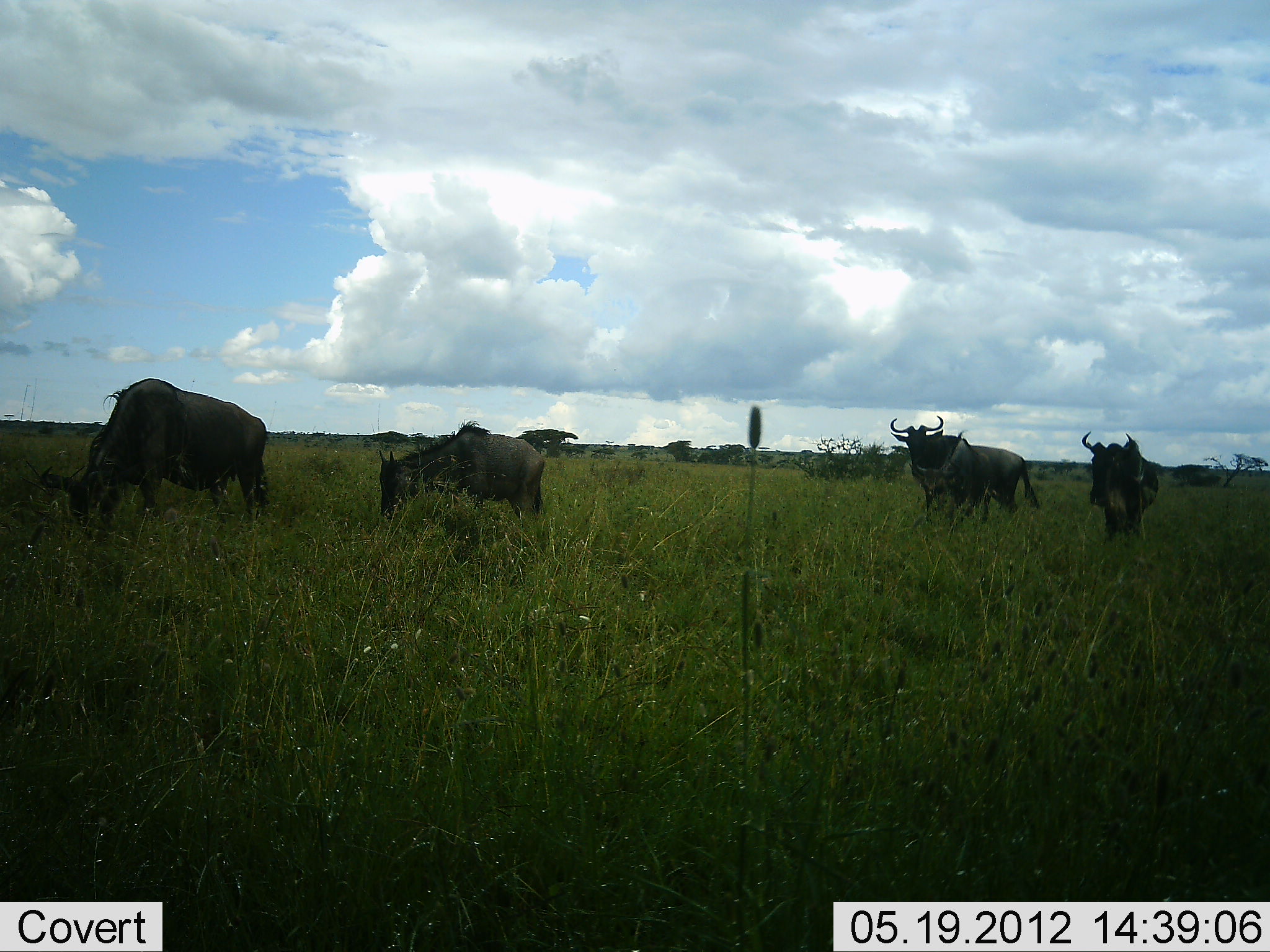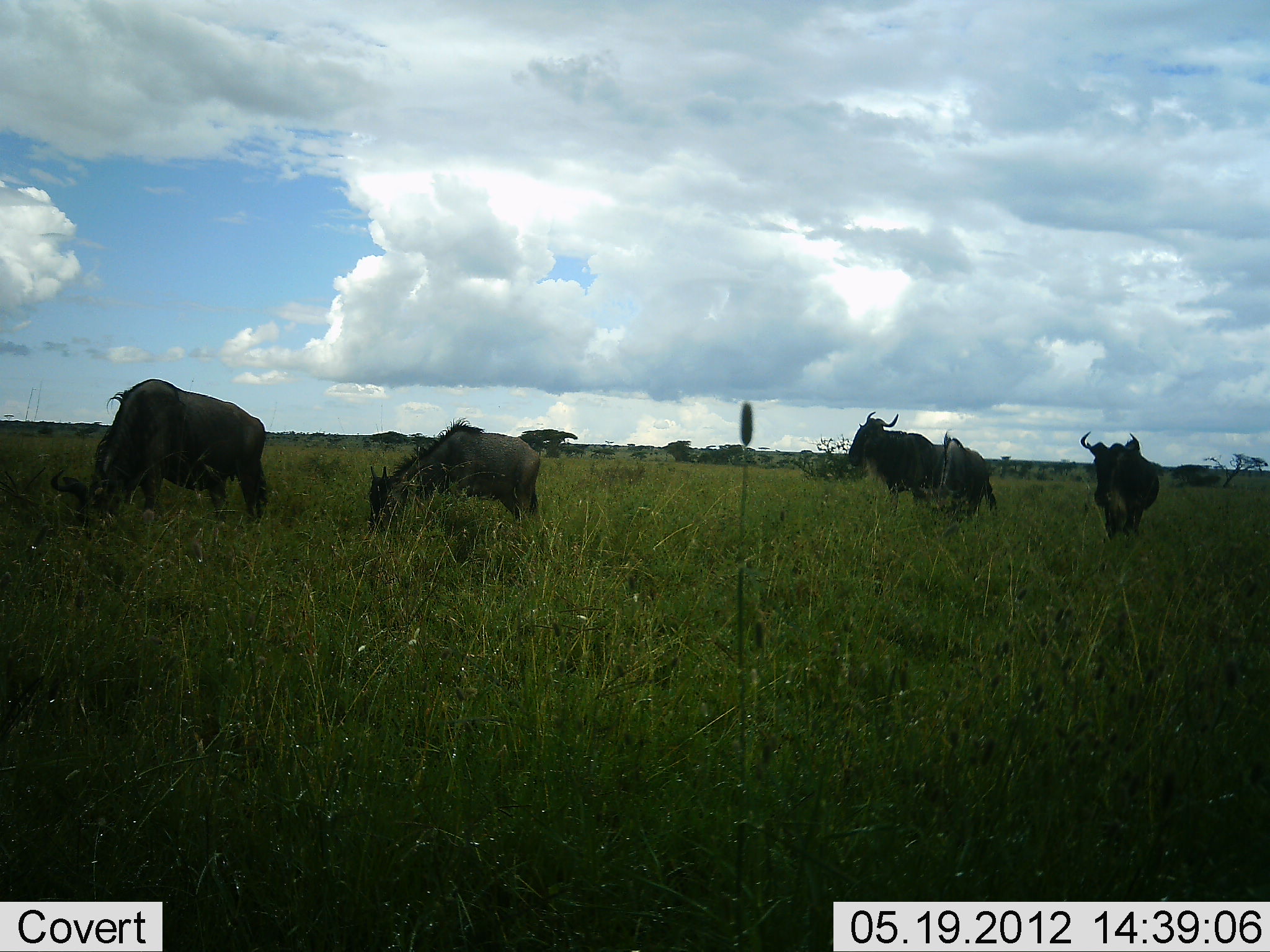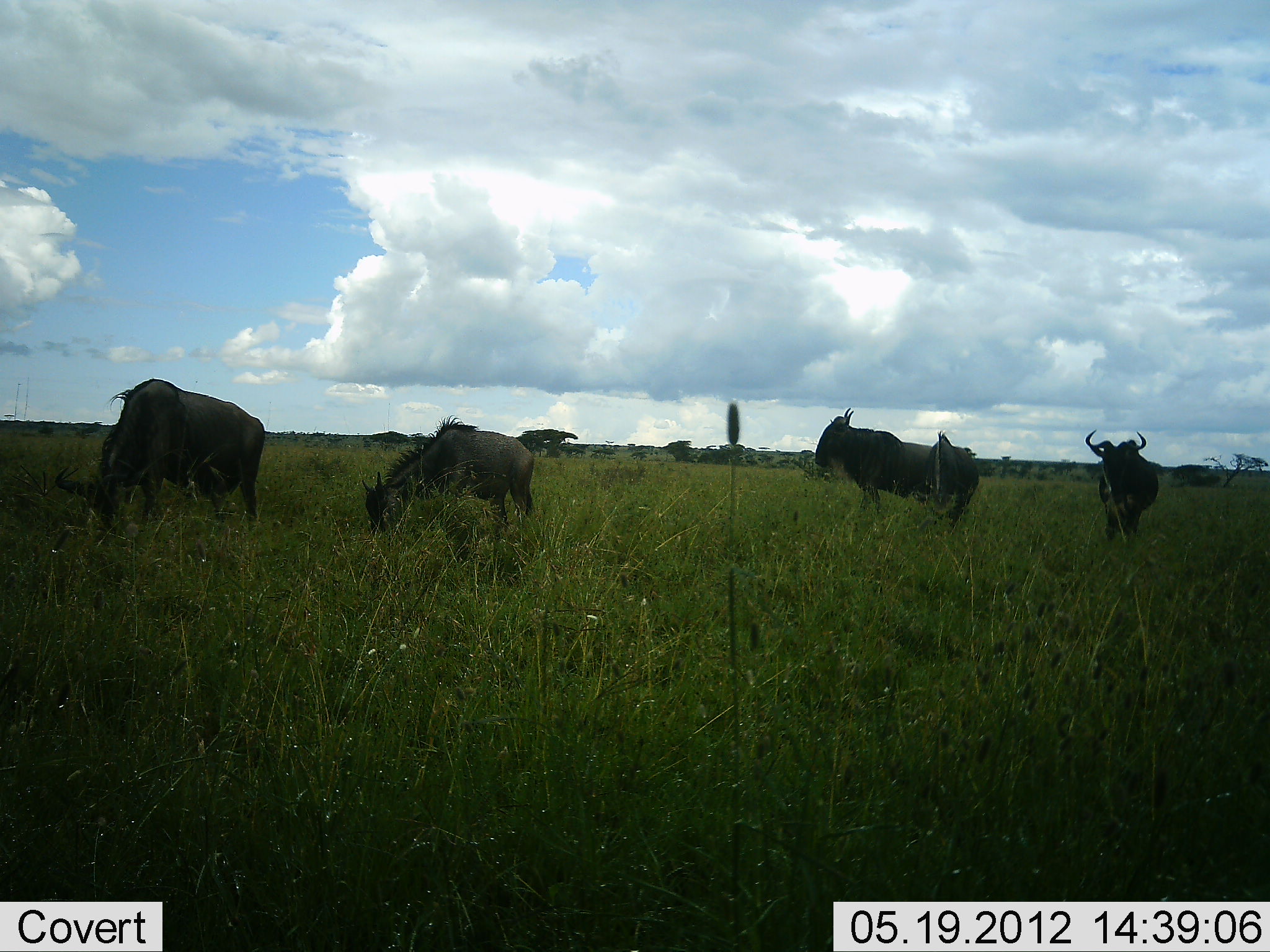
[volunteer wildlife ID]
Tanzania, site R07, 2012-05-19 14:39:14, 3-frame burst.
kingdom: Animalia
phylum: Chordata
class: Mammalia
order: Artiodactyla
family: Bovidae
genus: Connochaetes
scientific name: Connochaetes taurinus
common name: blue wildebeest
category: wildebeest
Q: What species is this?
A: Wildebeest (blue wildebeest) (Connochaetes taurinus).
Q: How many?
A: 4.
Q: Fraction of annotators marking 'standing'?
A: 50%.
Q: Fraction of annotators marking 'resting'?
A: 0%.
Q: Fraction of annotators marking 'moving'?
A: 60%.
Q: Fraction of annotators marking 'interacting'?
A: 0%.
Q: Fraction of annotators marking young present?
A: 0%.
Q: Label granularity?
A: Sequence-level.